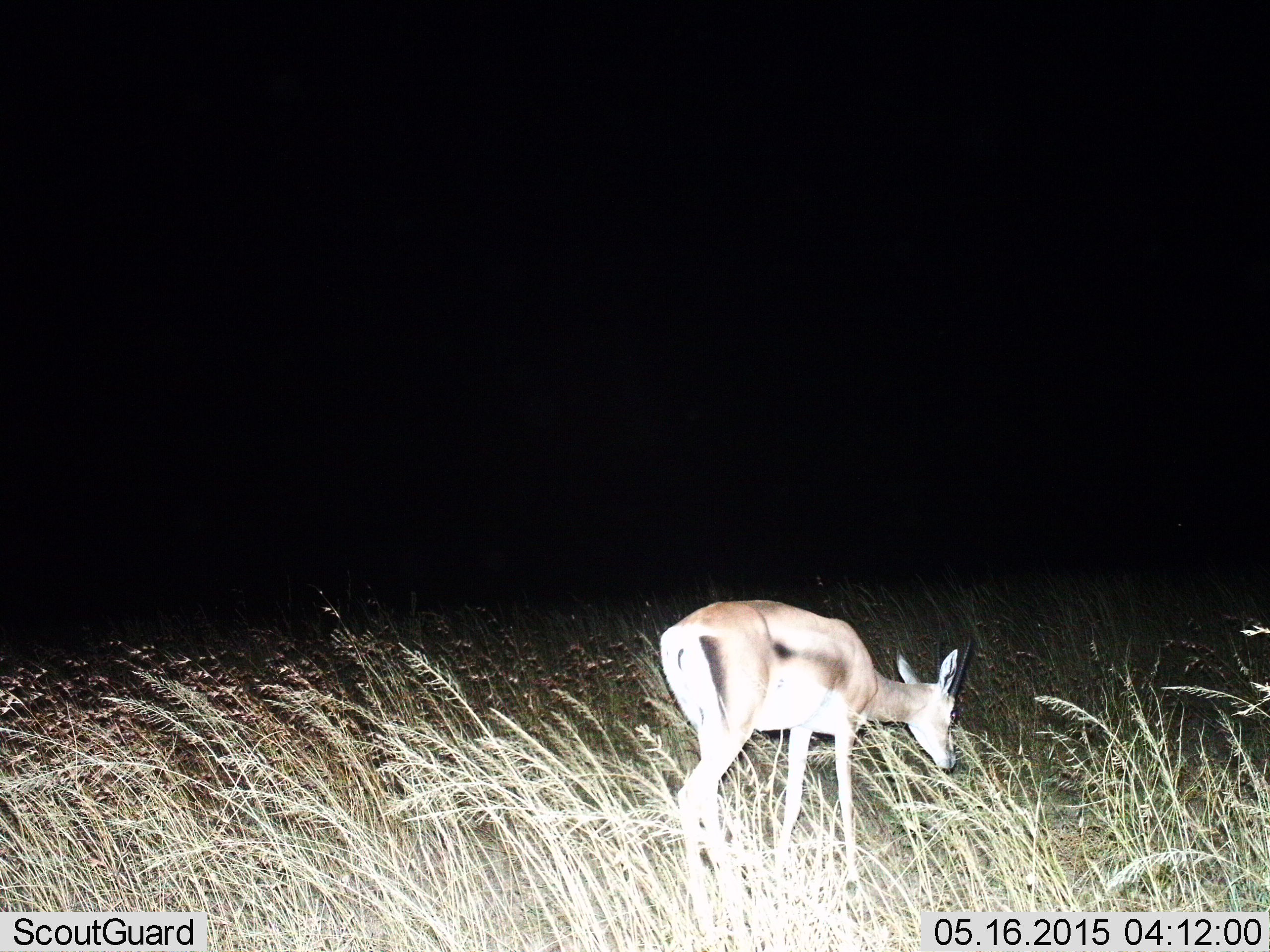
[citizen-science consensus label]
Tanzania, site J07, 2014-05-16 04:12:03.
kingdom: Animalia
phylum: Chordata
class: Mammalia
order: Artiodactyla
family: Bovidae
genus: Eudorcas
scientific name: Eudorcas thomsonii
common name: thomson's gazelle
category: gazellethomsons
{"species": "gazellethomsons (thomson's gazelle) (Eudorcas thomsonii)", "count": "1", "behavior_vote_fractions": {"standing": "20%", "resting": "0%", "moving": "40%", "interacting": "0%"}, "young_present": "0%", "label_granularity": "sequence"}